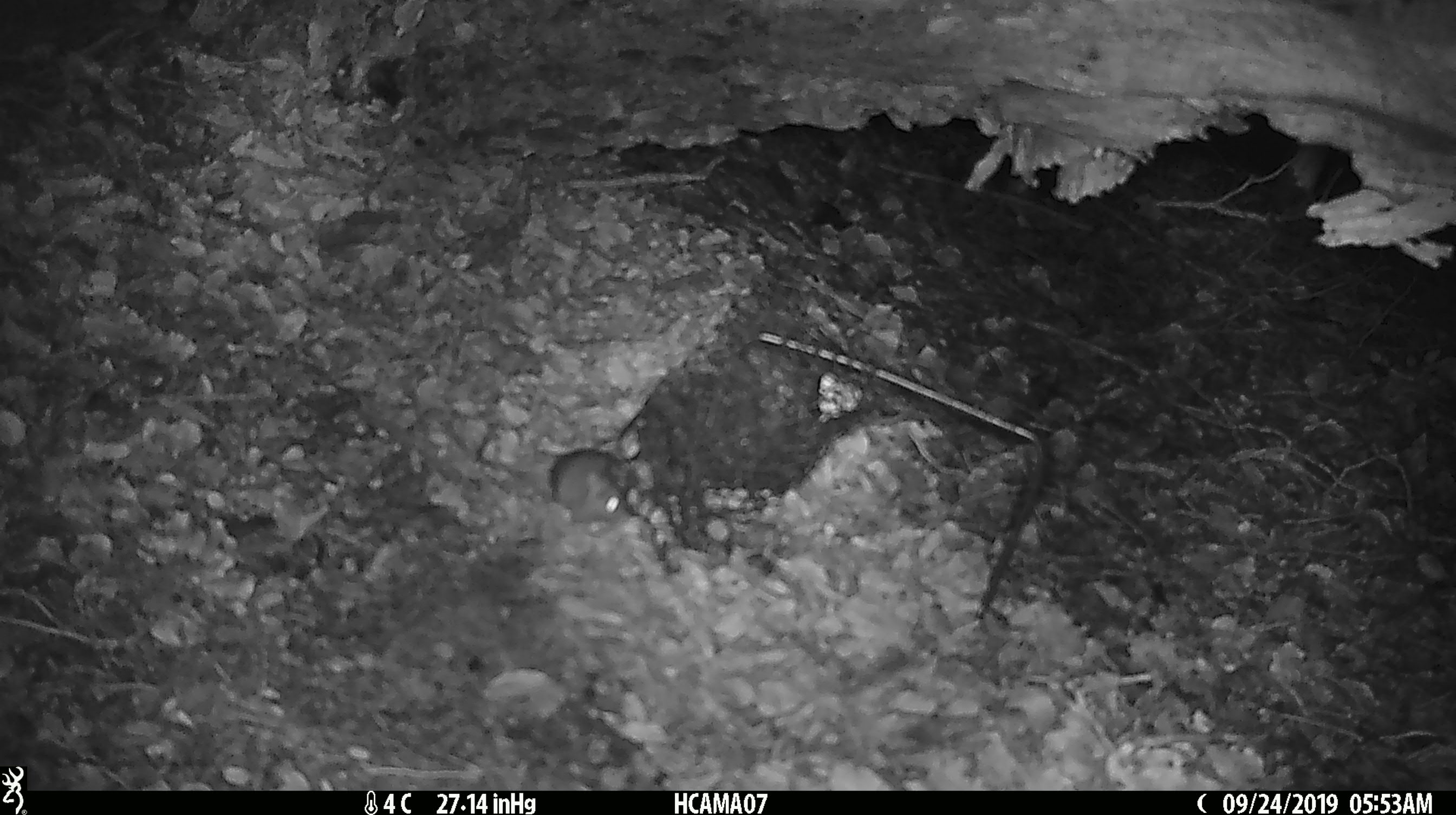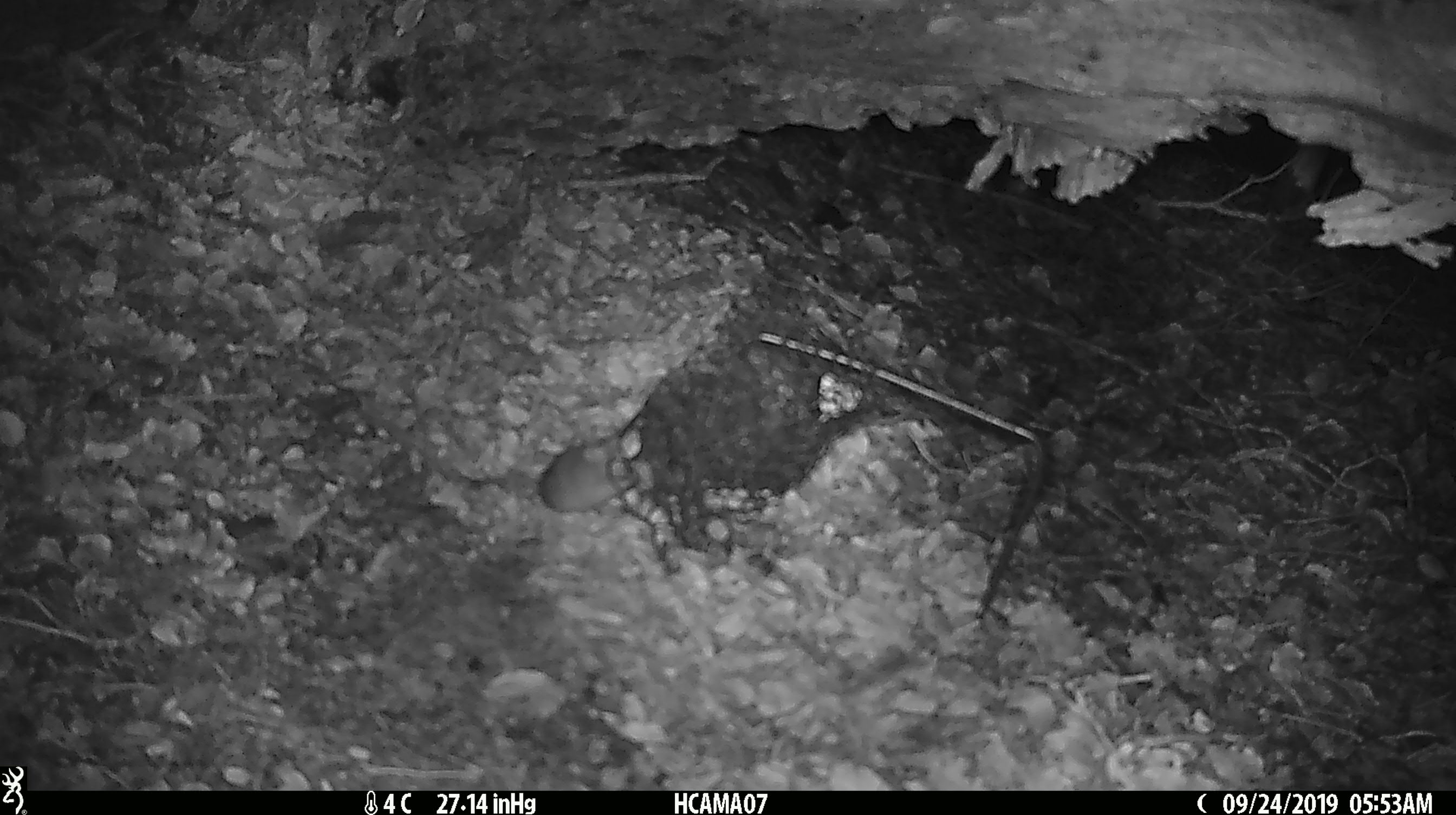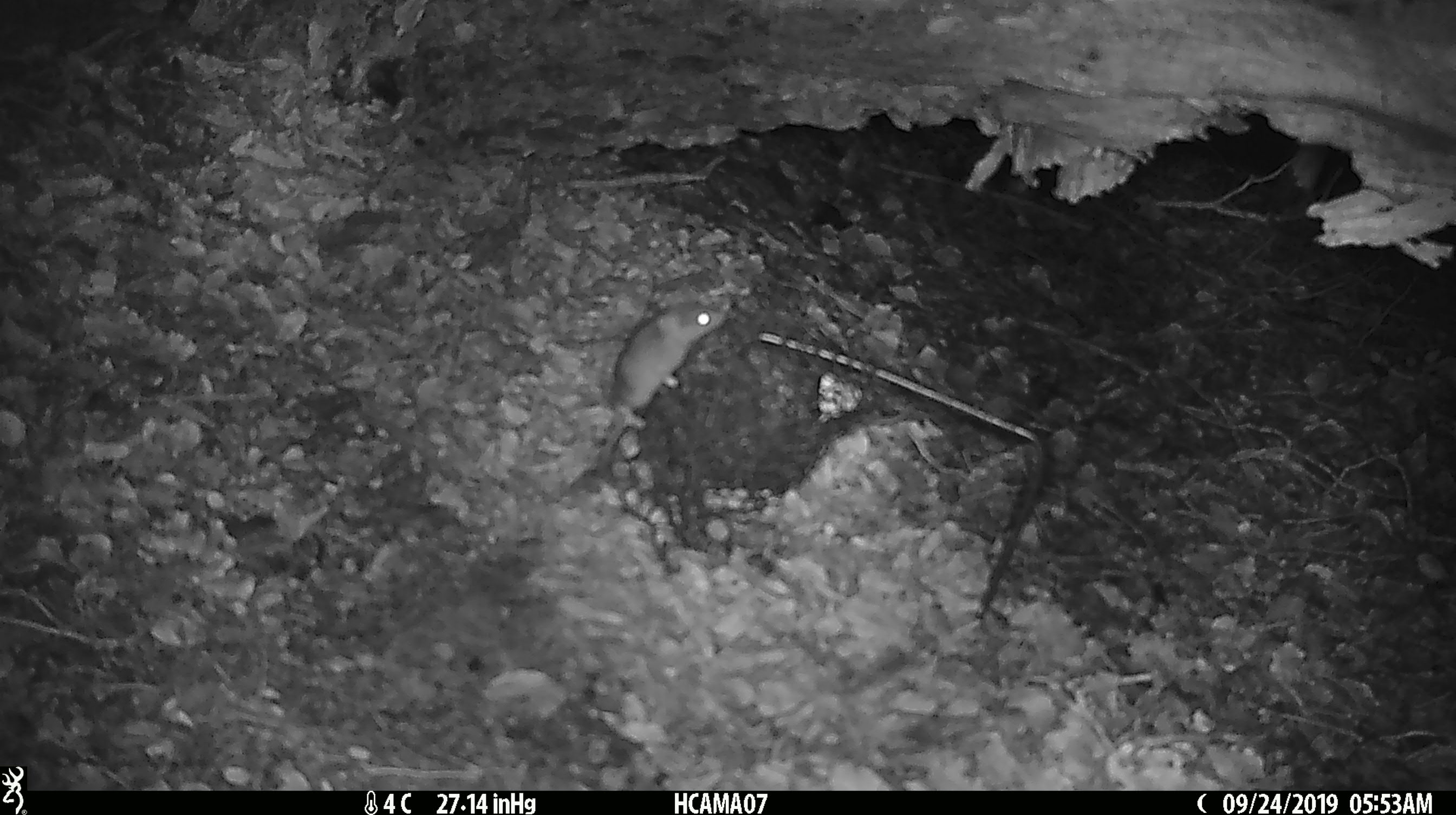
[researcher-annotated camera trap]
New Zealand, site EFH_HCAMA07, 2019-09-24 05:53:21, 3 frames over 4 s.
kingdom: Animalia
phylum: Chordata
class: Mammalia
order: Rodentia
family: Muridae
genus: Mus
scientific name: Mus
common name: mouse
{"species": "mouse (Mus)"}